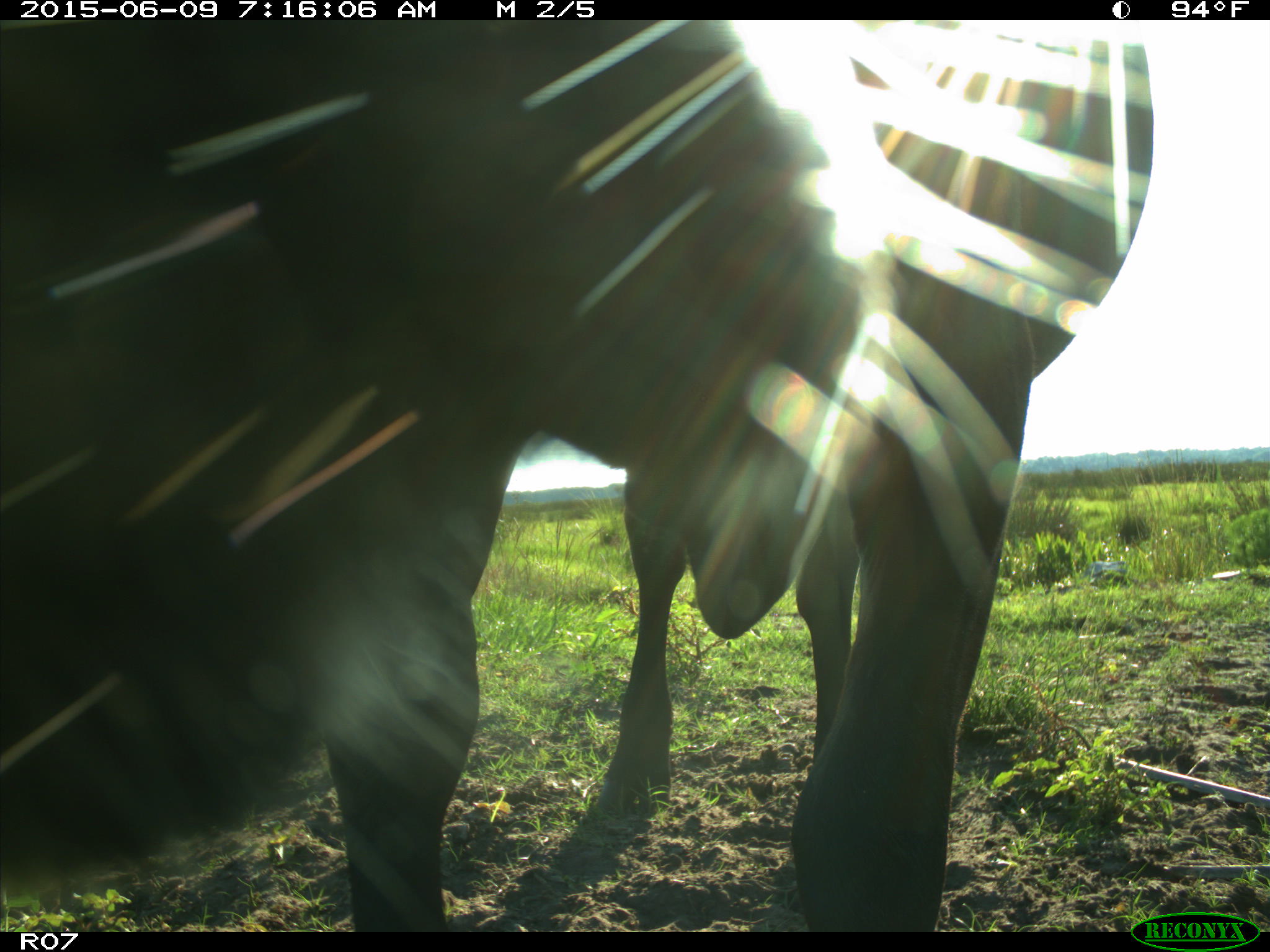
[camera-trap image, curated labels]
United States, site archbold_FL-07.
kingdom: Animalia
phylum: Chordata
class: Mammalia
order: Artiodactyla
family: Bovidae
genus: Bos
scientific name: Bos taurus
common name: domestic cow